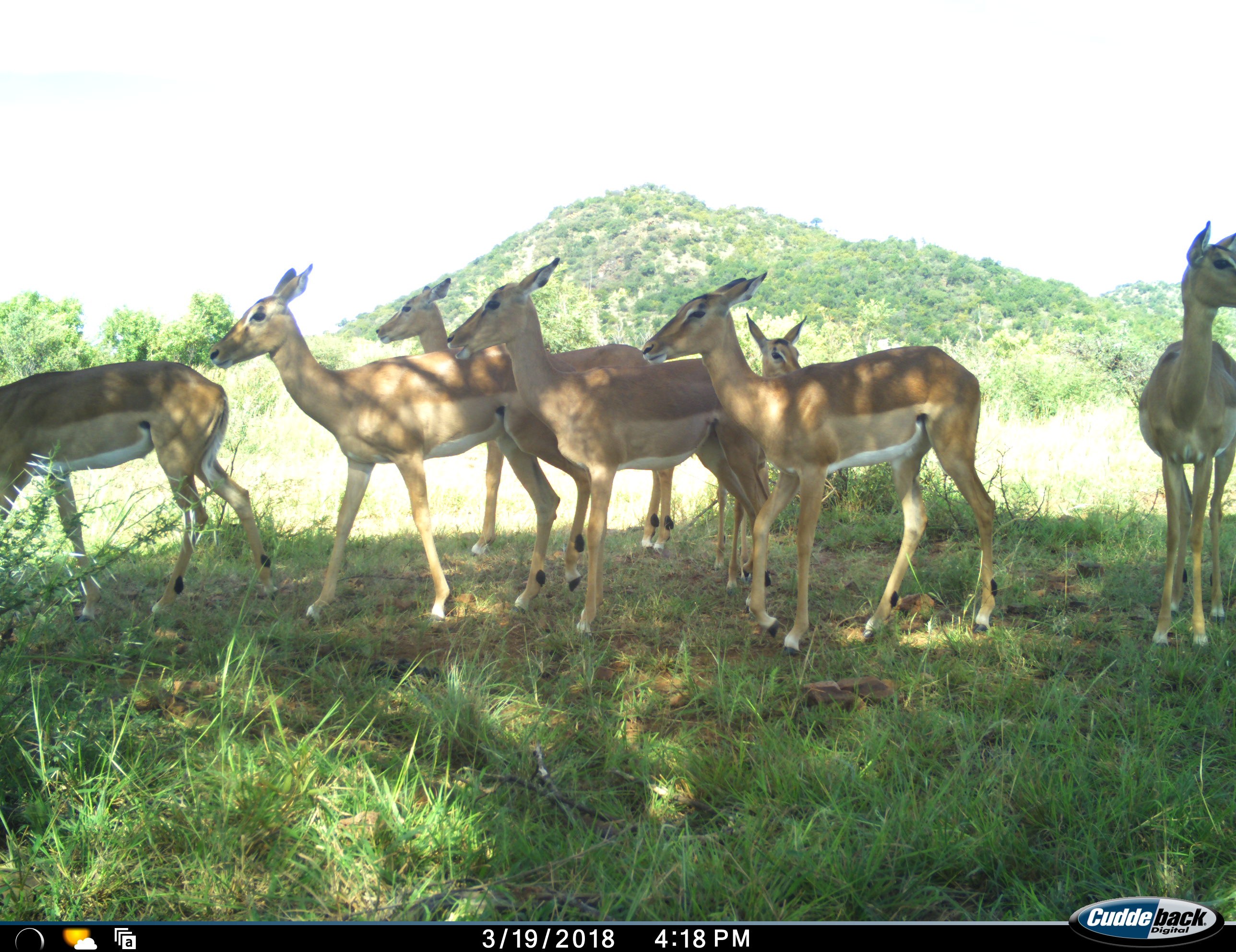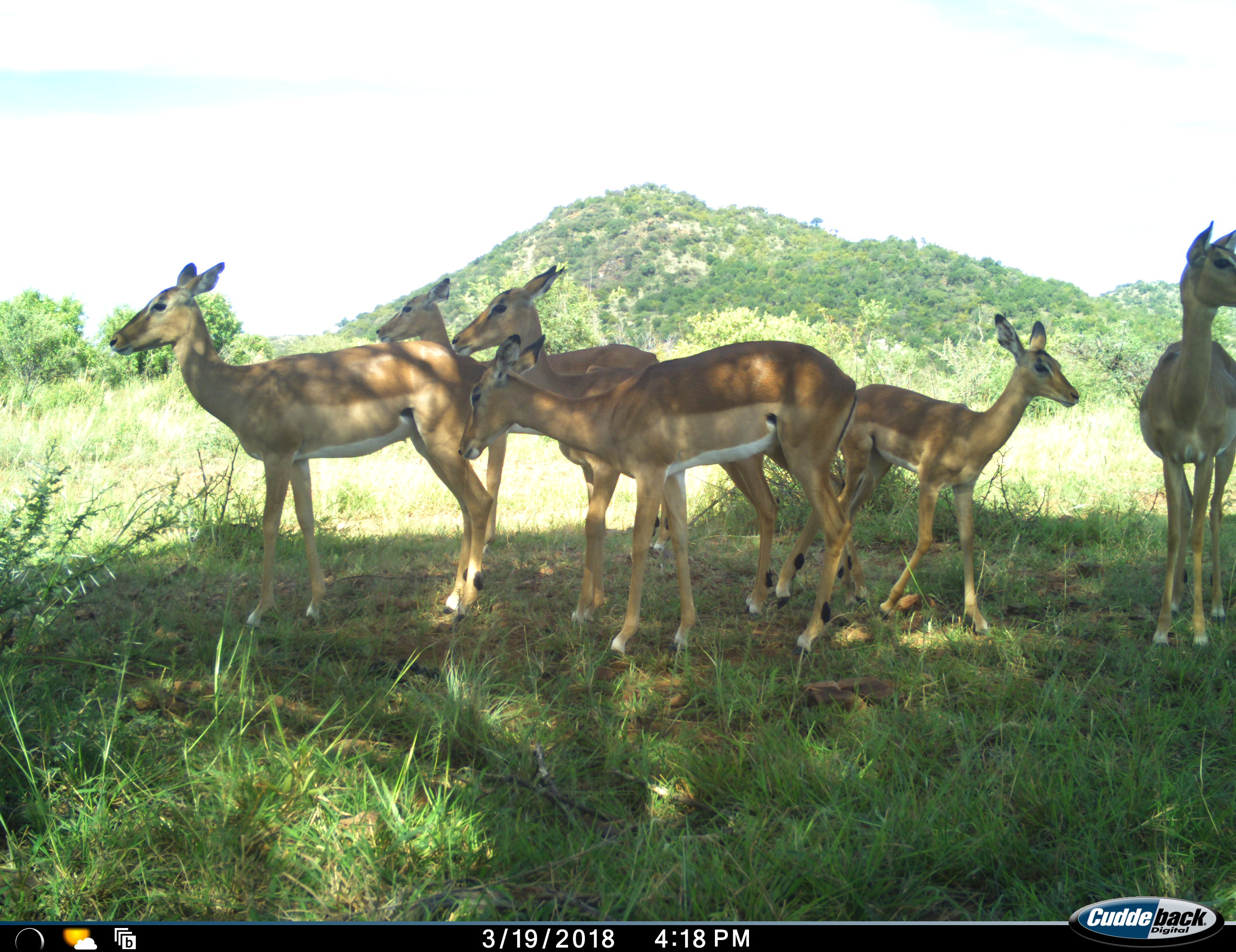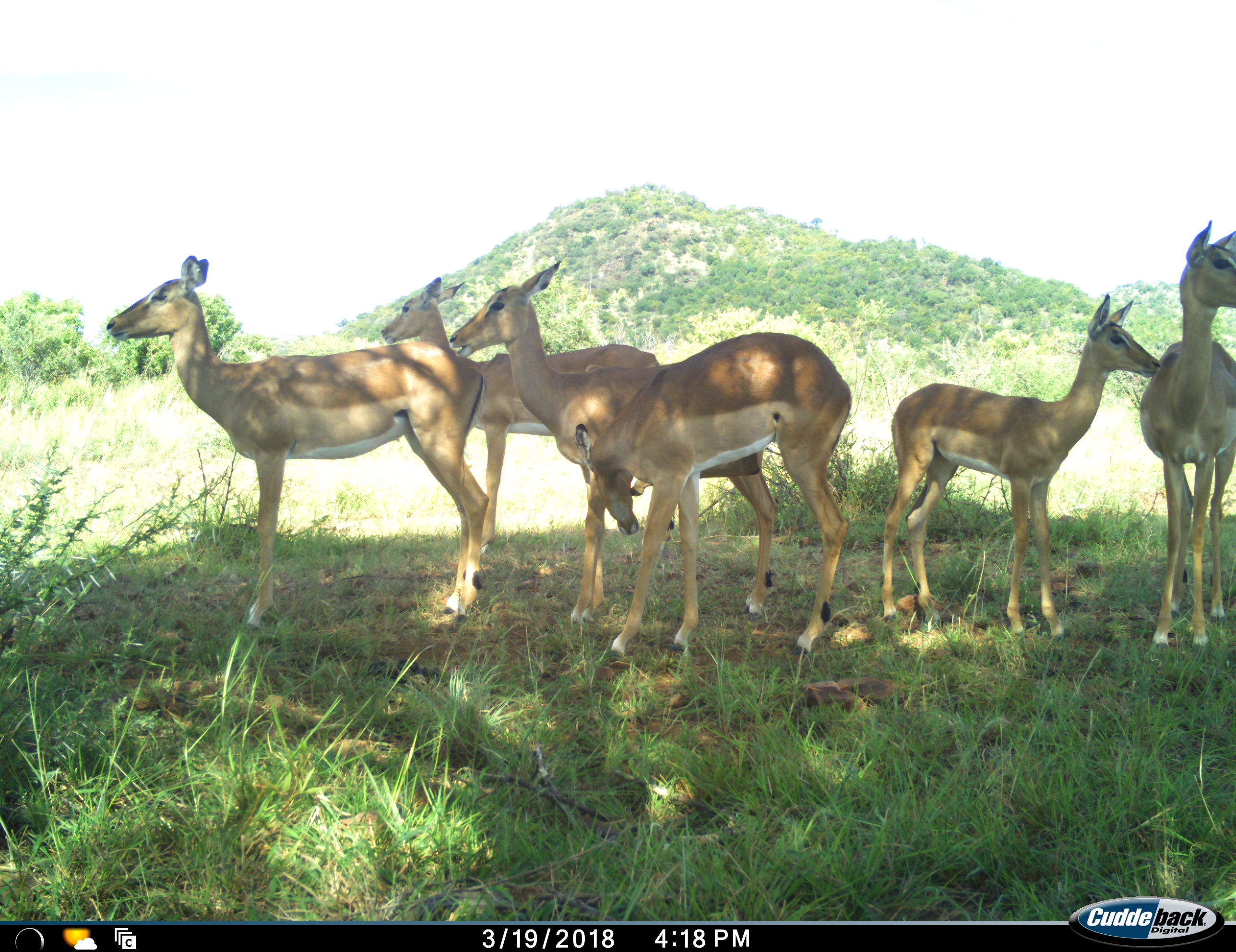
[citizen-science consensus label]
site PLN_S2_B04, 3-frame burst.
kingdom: Animalia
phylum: Chordata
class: Mammalia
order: Artiodactyla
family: Bovidae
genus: Aepyceros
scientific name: Aepyceros melampus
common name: impala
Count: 7.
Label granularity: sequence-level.